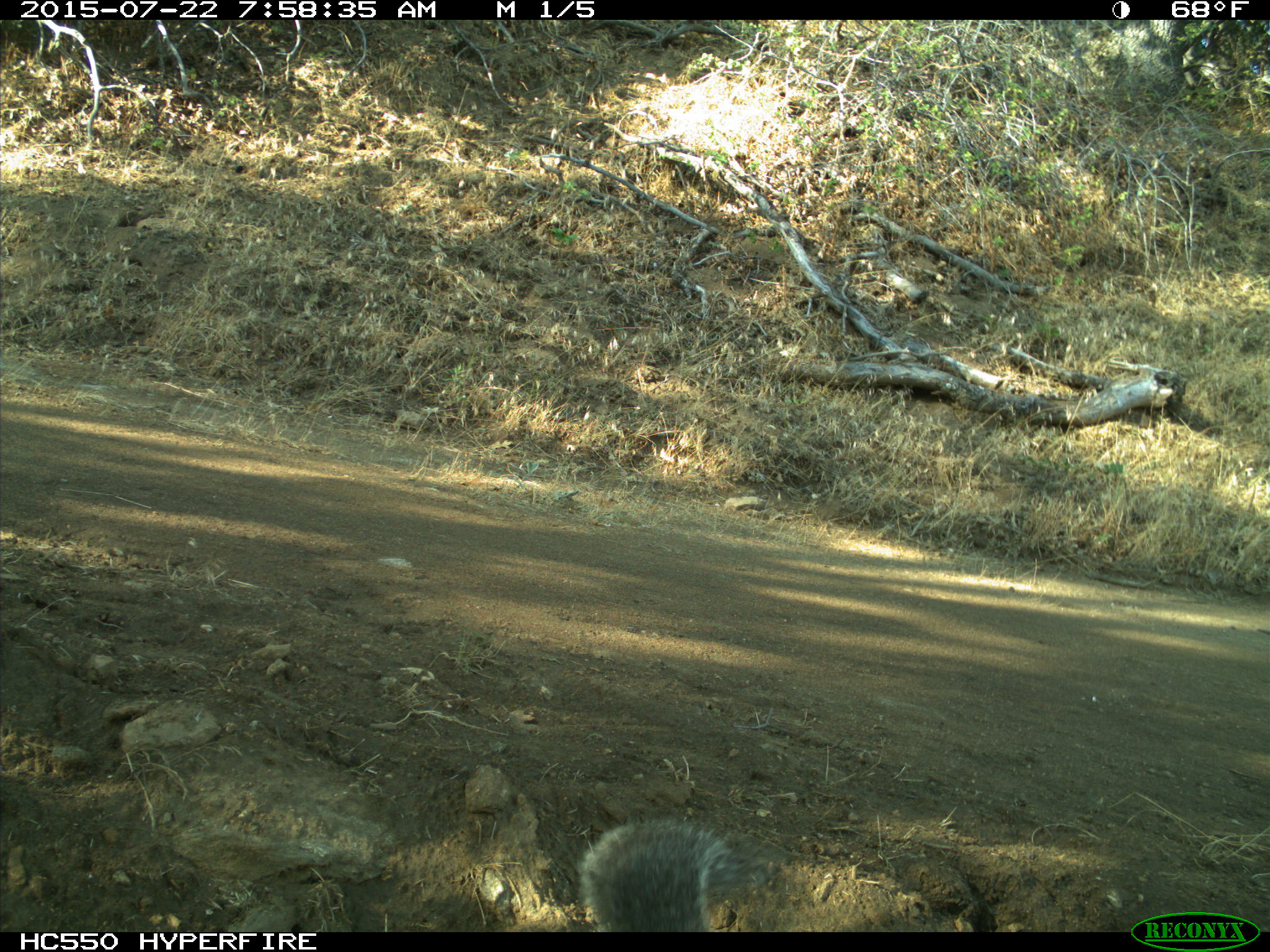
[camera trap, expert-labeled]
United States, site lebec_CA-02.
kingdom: Animalia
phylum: Chordata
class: Mammalia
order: Rodentia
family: Sciuridae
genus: Sciurus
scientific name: Sciurus carolinensis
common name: eastern gray squirrel